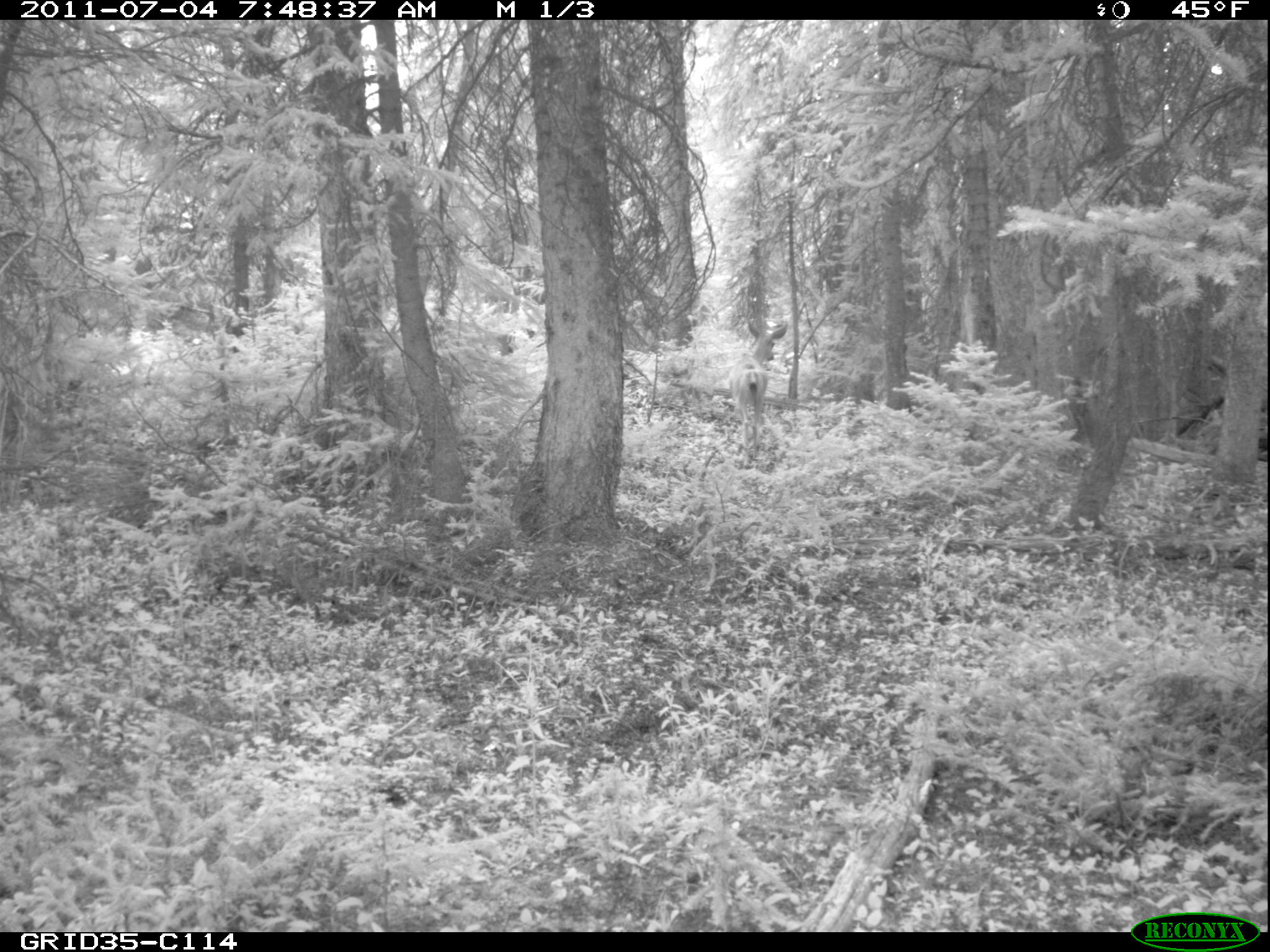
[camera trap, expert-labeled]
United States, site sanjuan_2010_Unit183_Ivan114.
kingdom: Animalia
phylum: Chordata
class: Mammalia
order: Artiodactyla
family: Cervidae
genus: Odocoileus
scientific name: Odocoileus hemionus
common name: mule deer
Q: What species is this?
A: Odocoileus hemionus (mule deer).